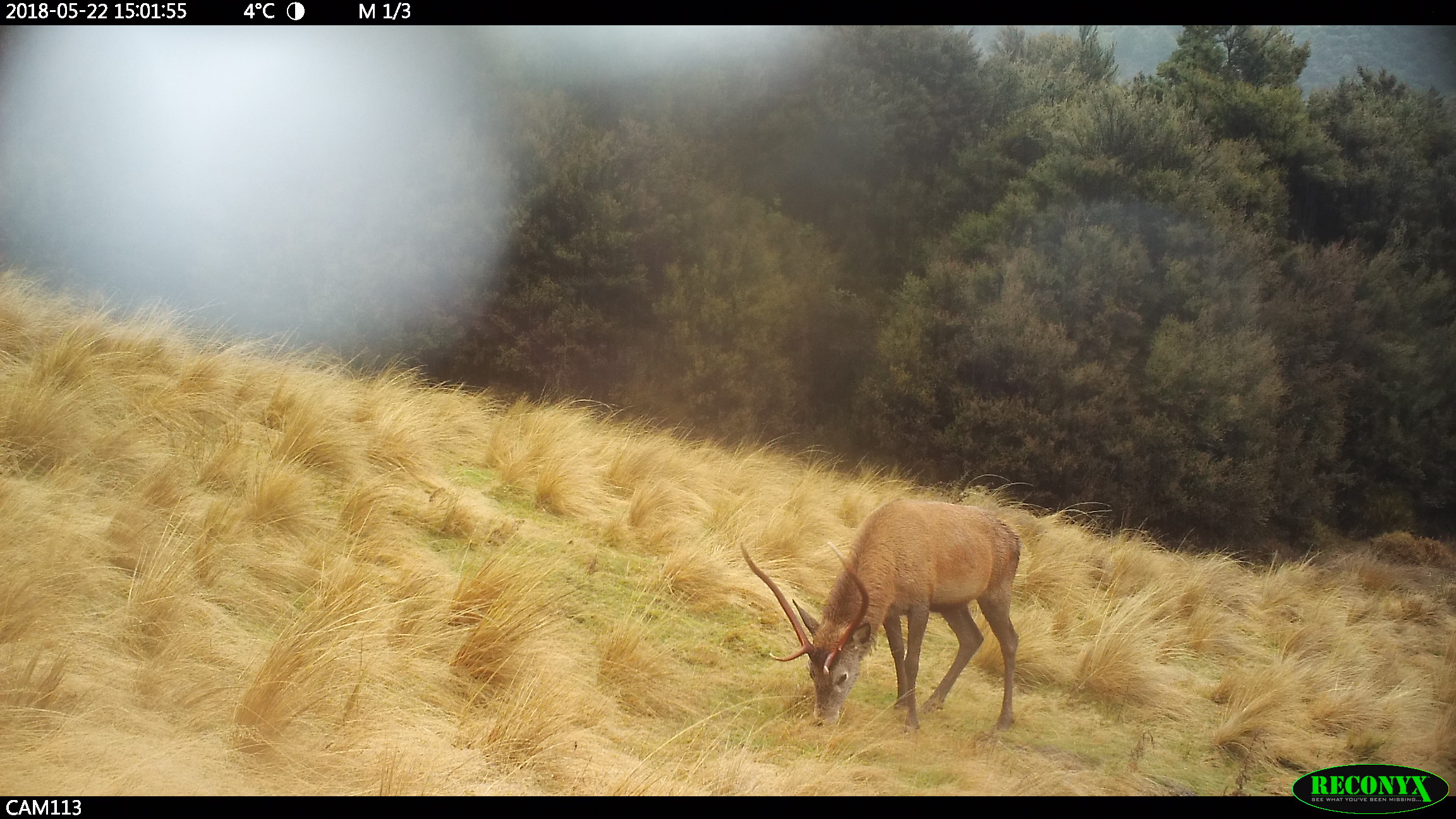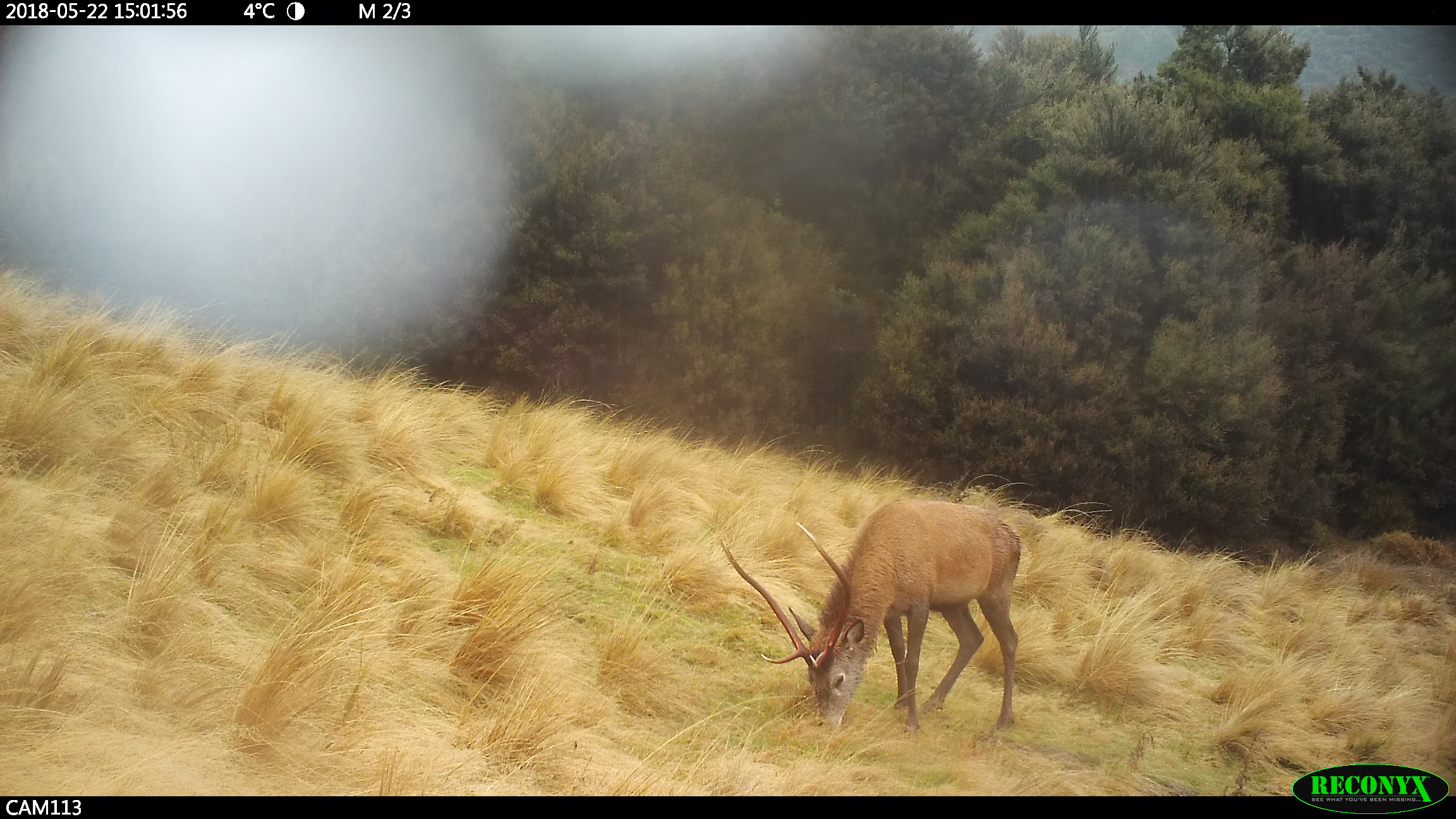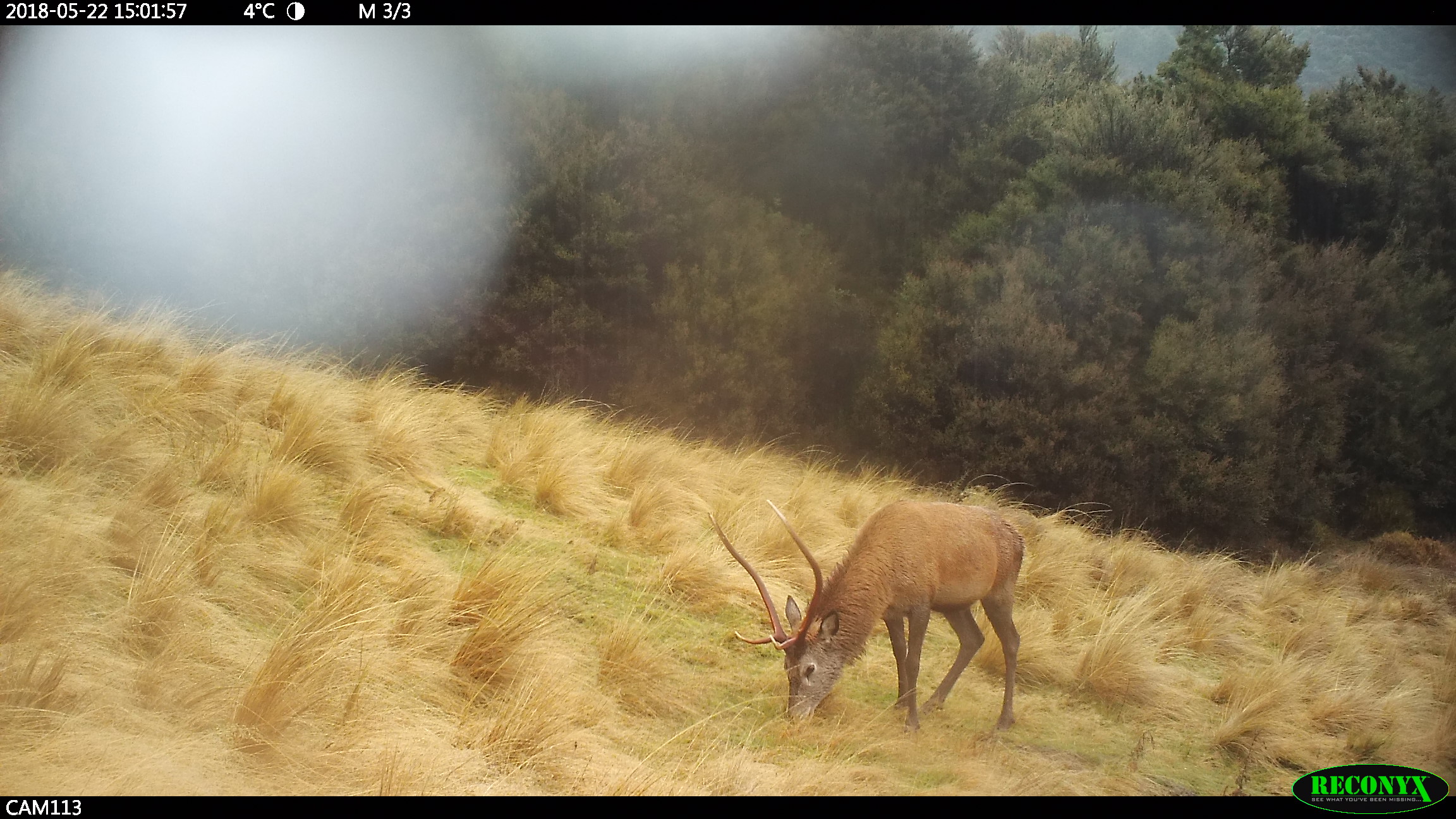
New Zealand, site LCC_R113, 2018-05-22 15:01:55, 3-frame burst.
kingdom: Animalia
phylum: Chordata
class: Mammalia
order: Artiodactyla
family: Cervidae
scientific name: Cervidae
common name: deer